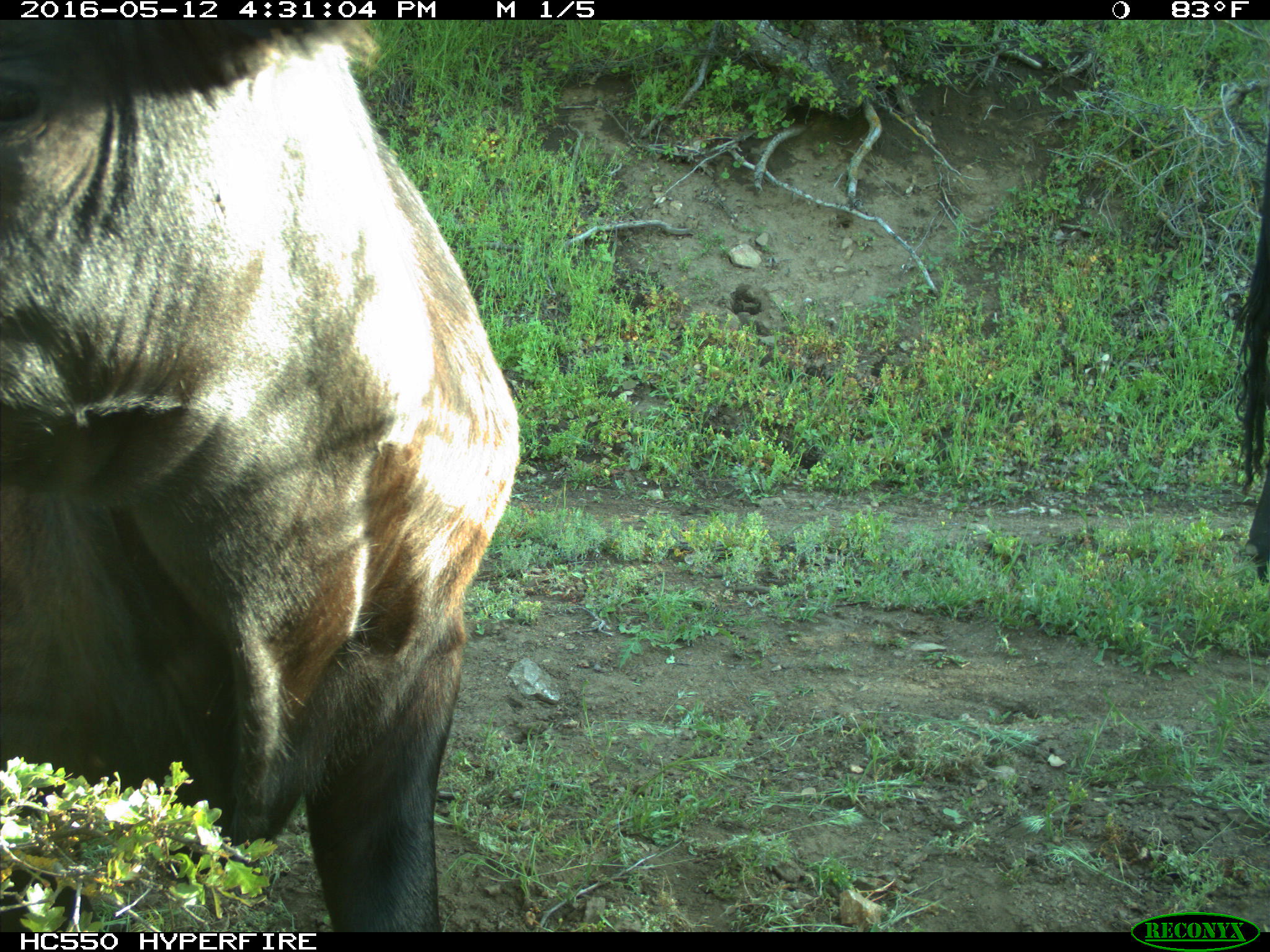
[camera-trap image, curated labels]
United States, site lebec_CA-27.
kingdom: Animalia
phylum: Chordata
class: Mammalia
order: Artiodactyla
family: Bovidae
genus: Bos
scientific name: Bos taurus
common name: domestic cow